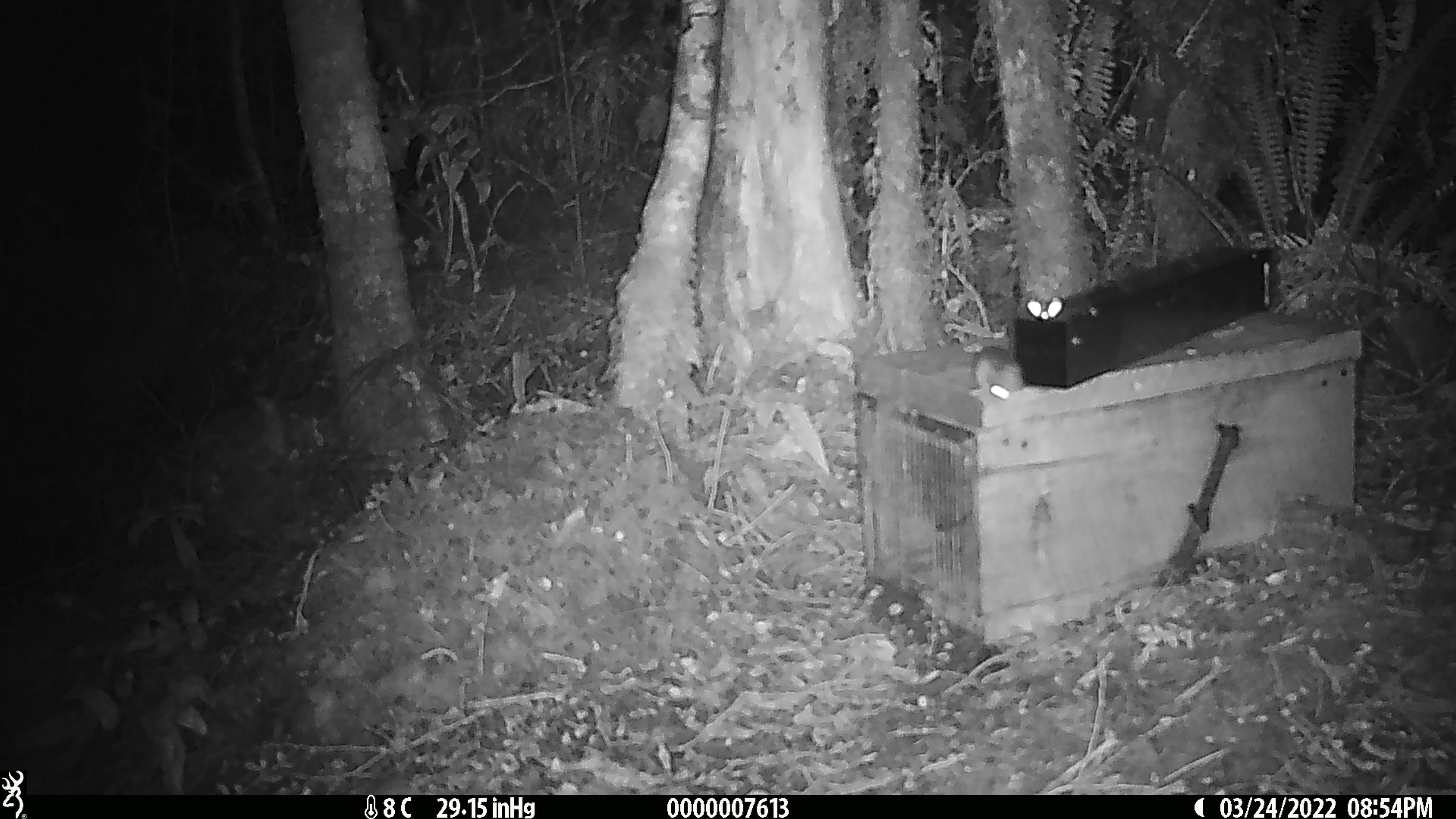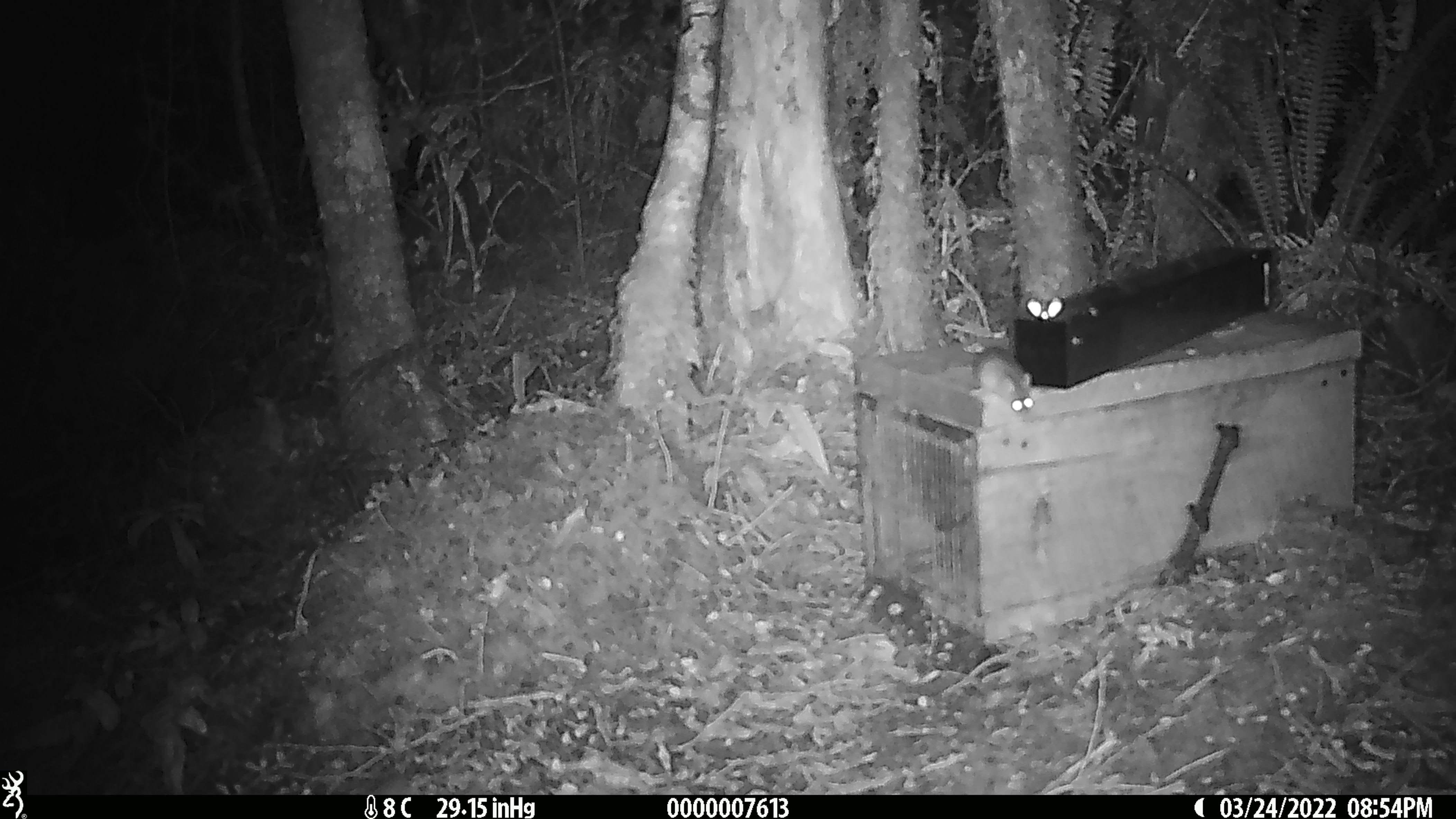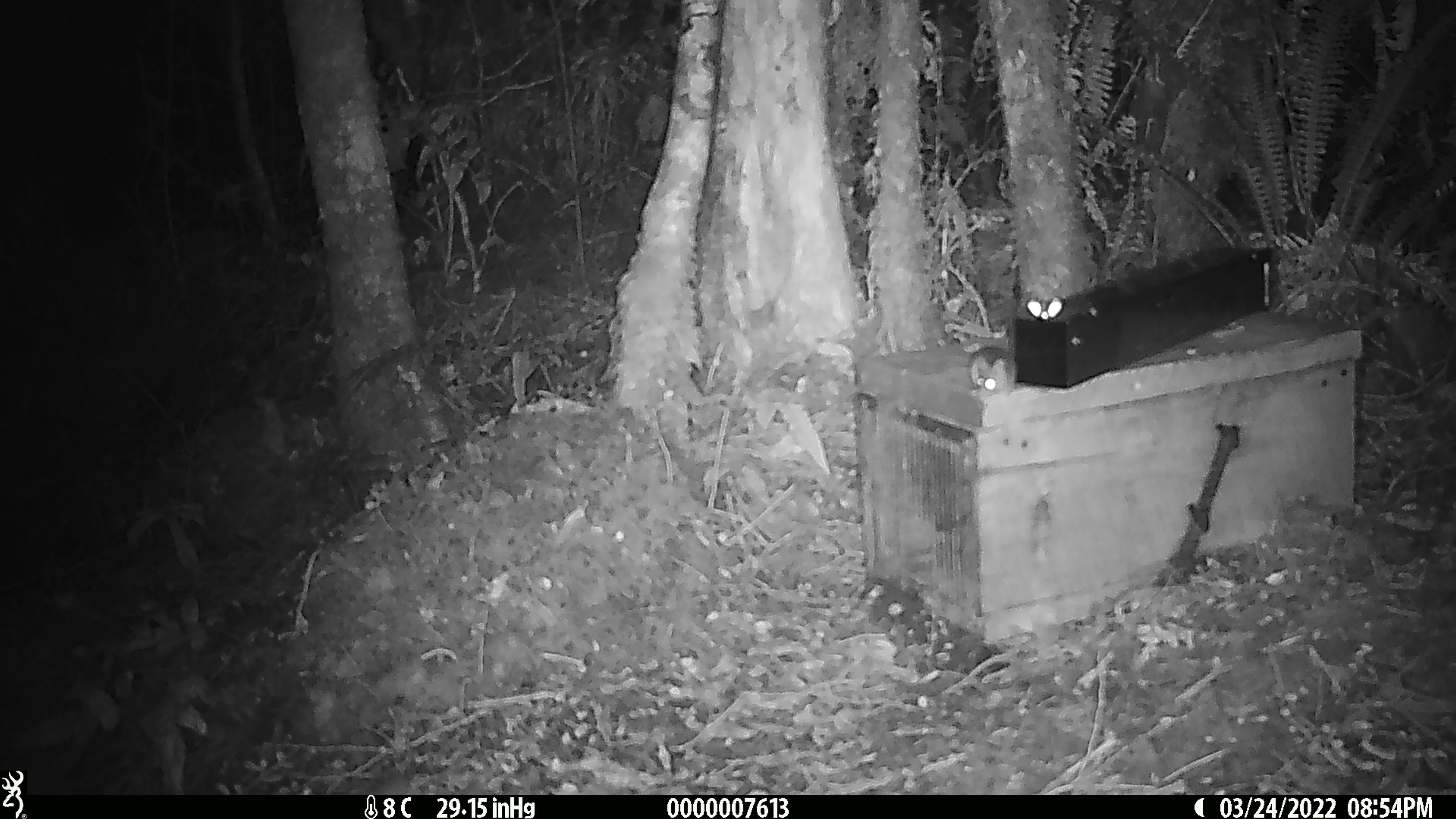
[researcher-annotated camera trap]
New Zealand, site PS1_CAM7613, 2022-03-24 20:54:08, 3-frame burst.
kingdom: Animalia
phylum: Chordata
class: Mammalia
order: Rodentia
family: Muridae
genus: Mus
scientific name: Mus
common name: mouse